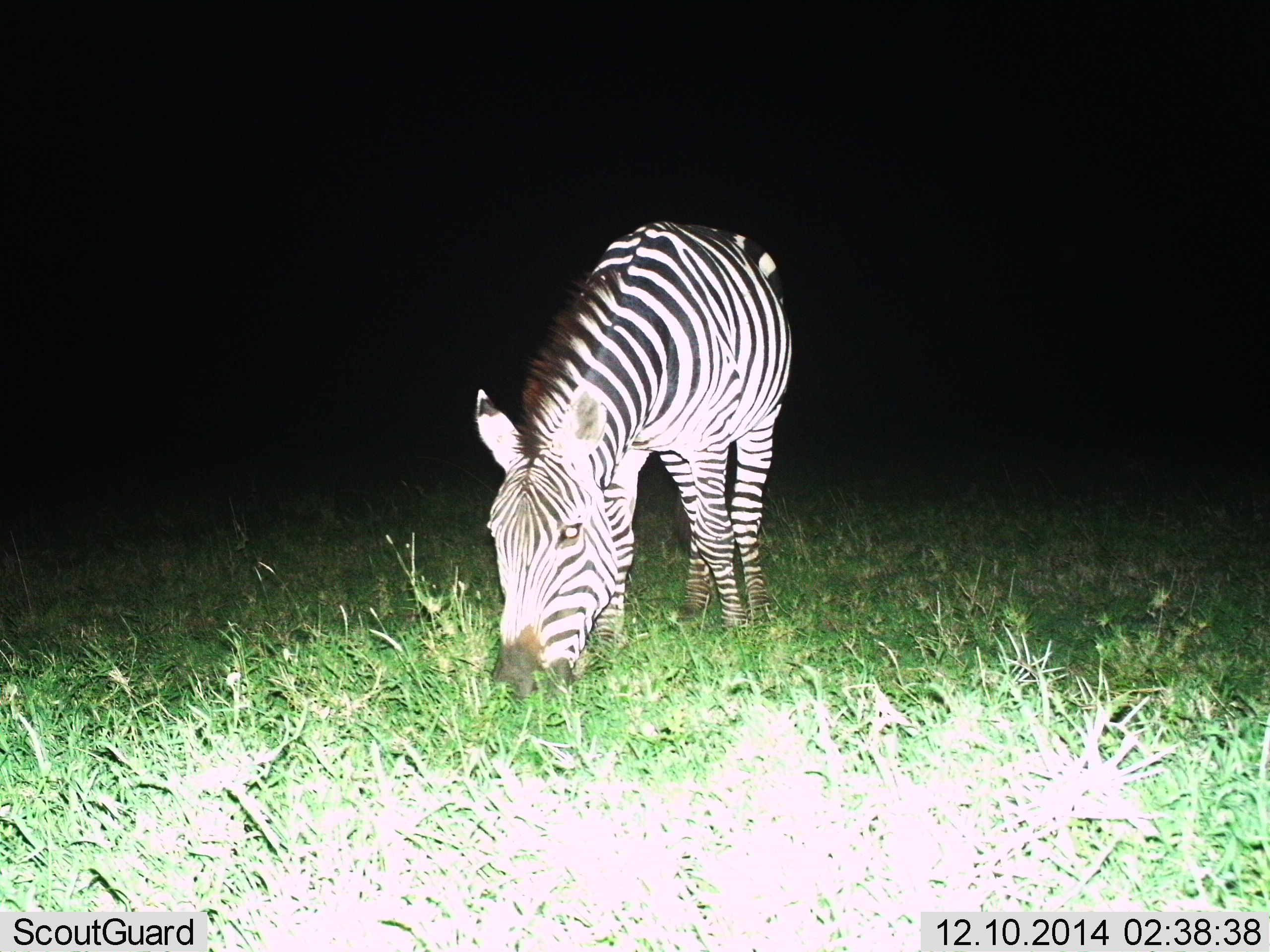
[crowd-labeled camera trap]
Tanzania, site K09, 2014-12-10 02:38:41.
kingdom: Animalia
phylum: Chordata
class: Mammalia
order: Perissodactyla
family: Equidae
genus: Equus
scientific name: Equus quagga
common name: plains zebra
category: zebra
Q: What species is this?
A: Zebra (plains zebra) (Equus quagga).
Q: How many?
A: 1.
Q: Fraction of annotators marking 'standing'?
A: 40%.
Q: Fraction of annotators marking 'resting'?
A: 0%.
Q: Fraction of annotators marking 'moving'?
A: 0%.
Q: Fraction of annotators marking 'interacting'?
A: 0%.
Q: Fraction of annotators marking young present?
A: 0%.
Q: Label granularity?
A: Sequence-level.